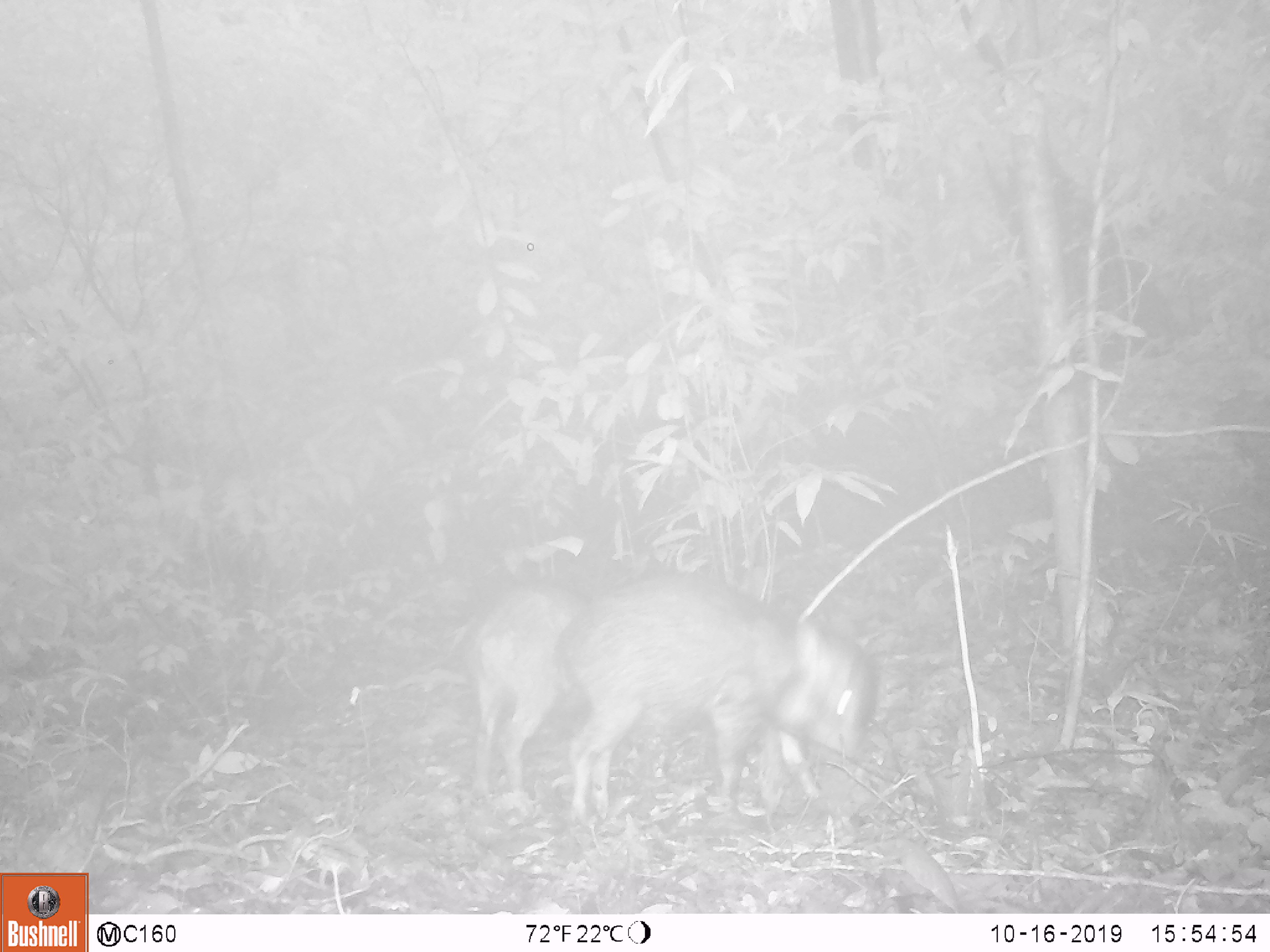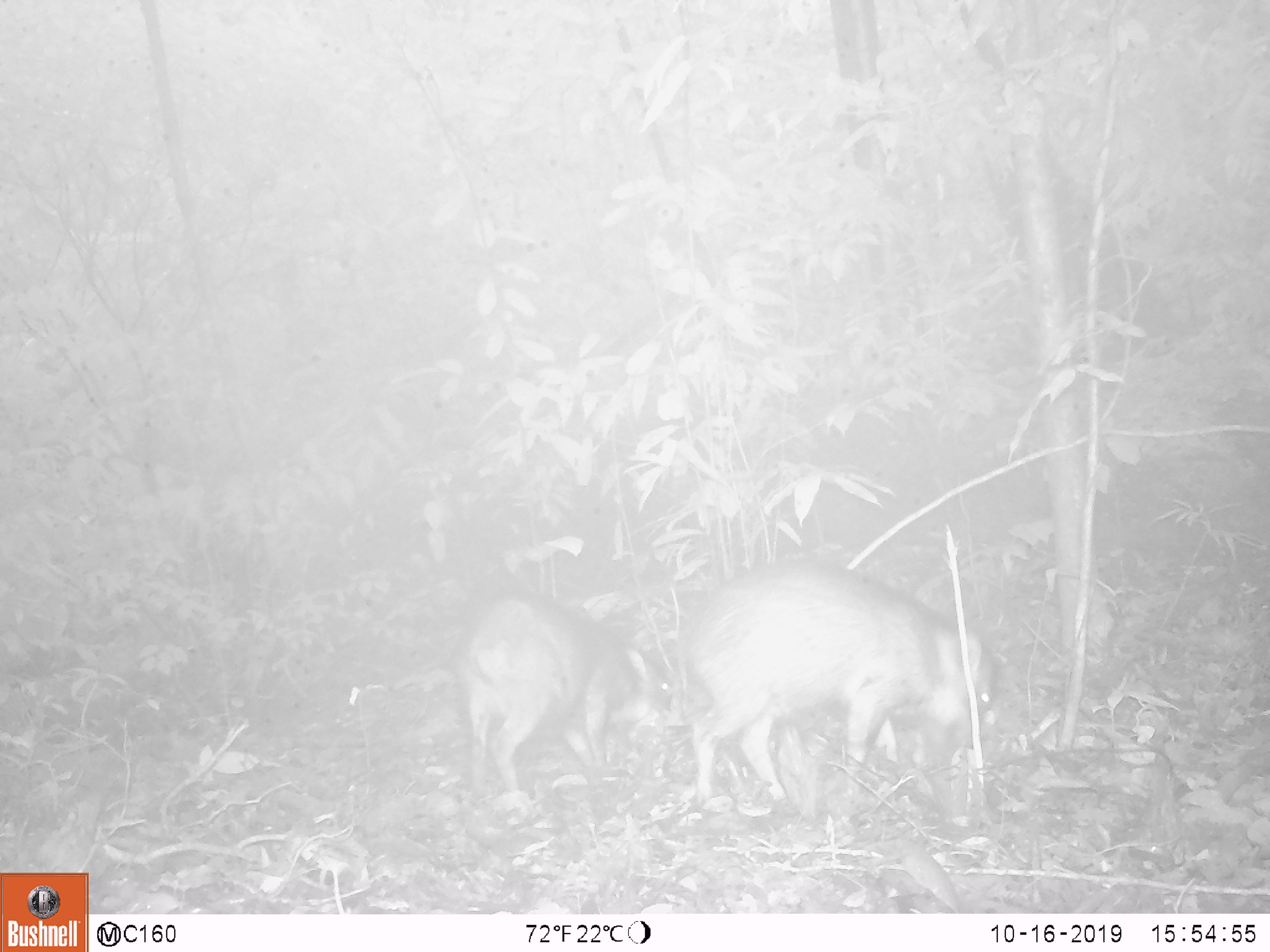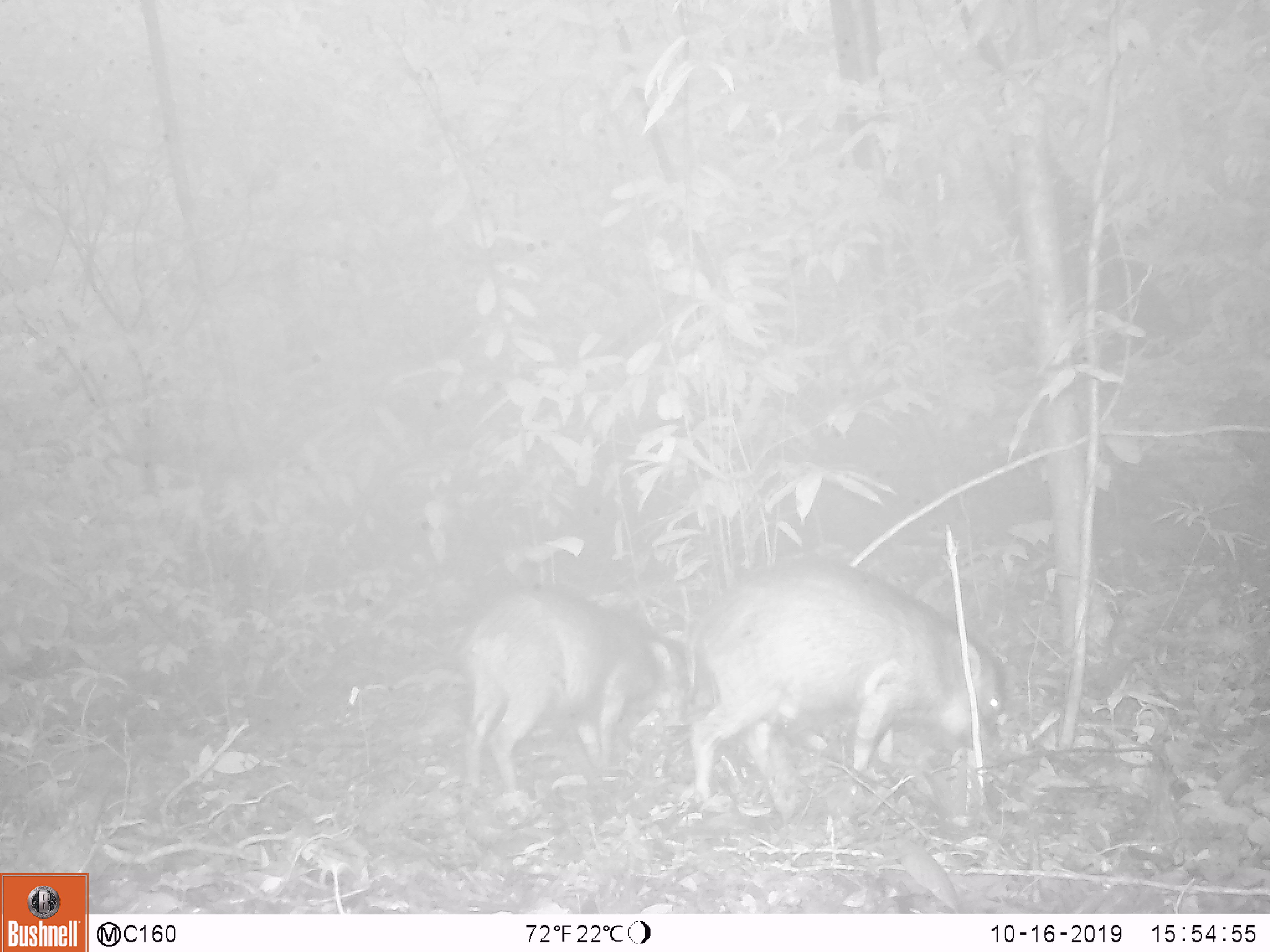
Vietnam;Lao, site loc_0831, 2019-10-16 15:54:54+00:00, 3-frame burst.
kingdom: Animalia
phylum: Chordata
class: Mammalia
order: Artiodactyla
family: Suidae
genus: Sus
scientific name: Sus scrofa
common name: eurasian wild pig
Eurasian wild pig (Sus scrofa). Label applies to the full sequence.